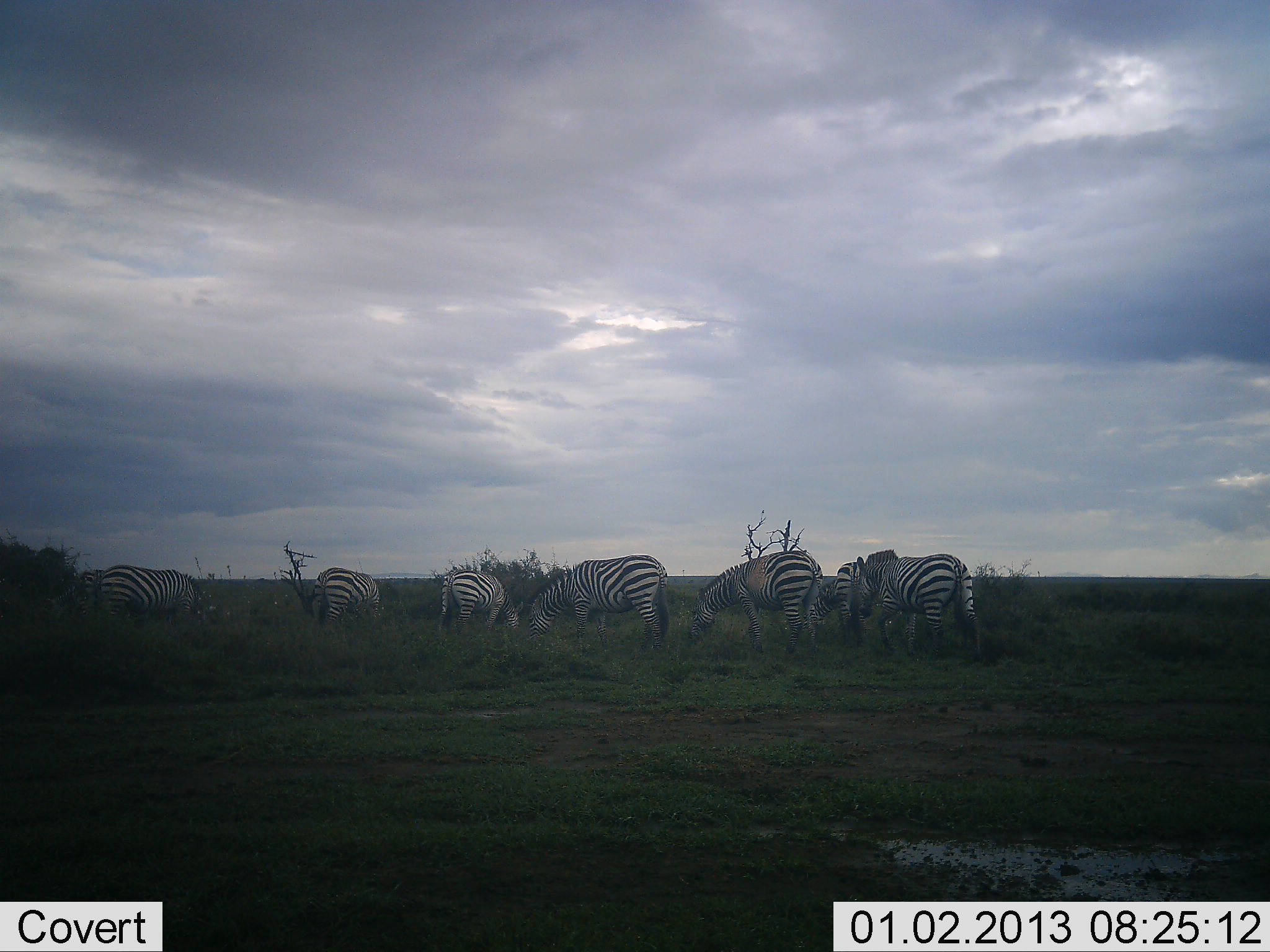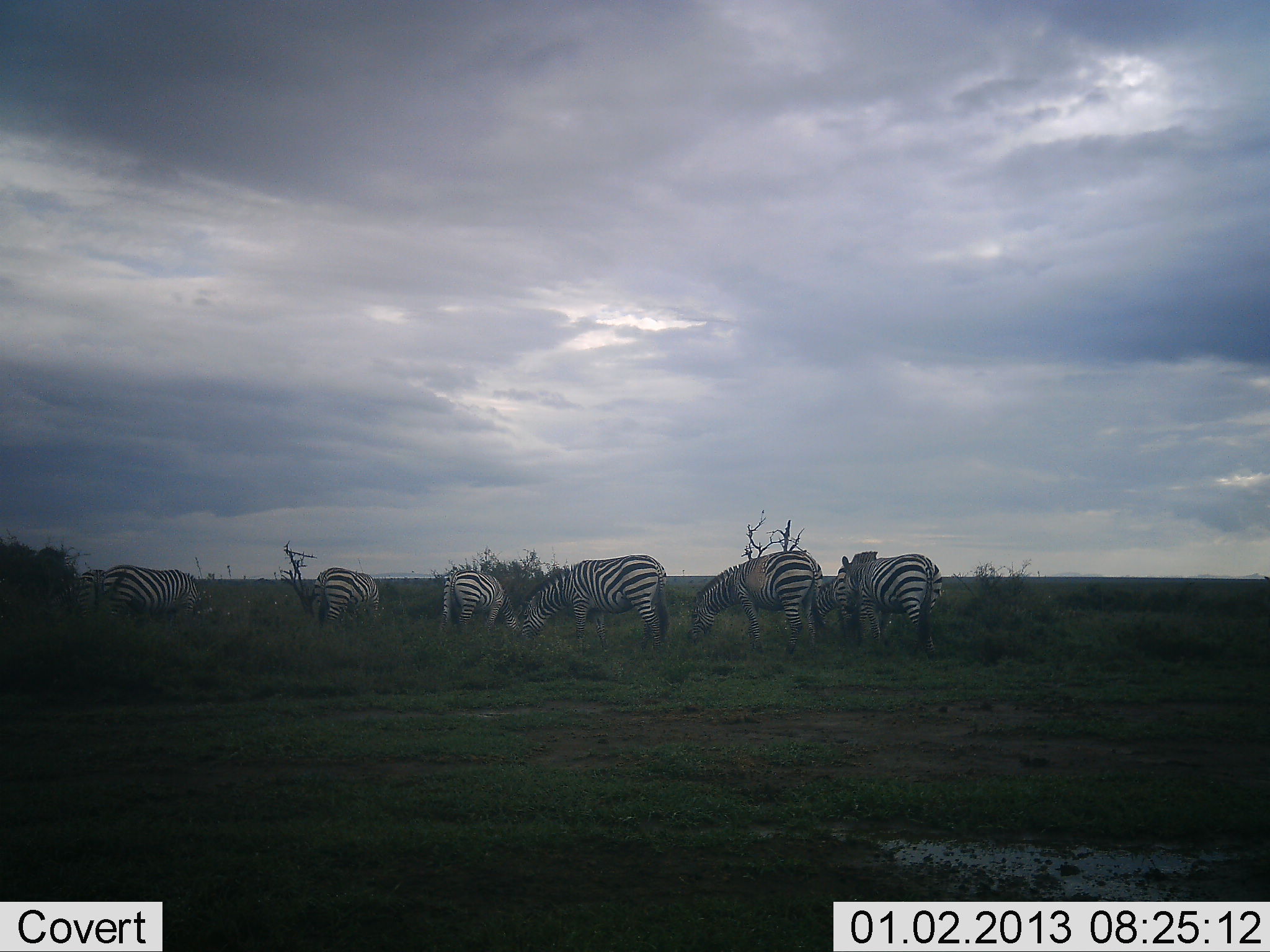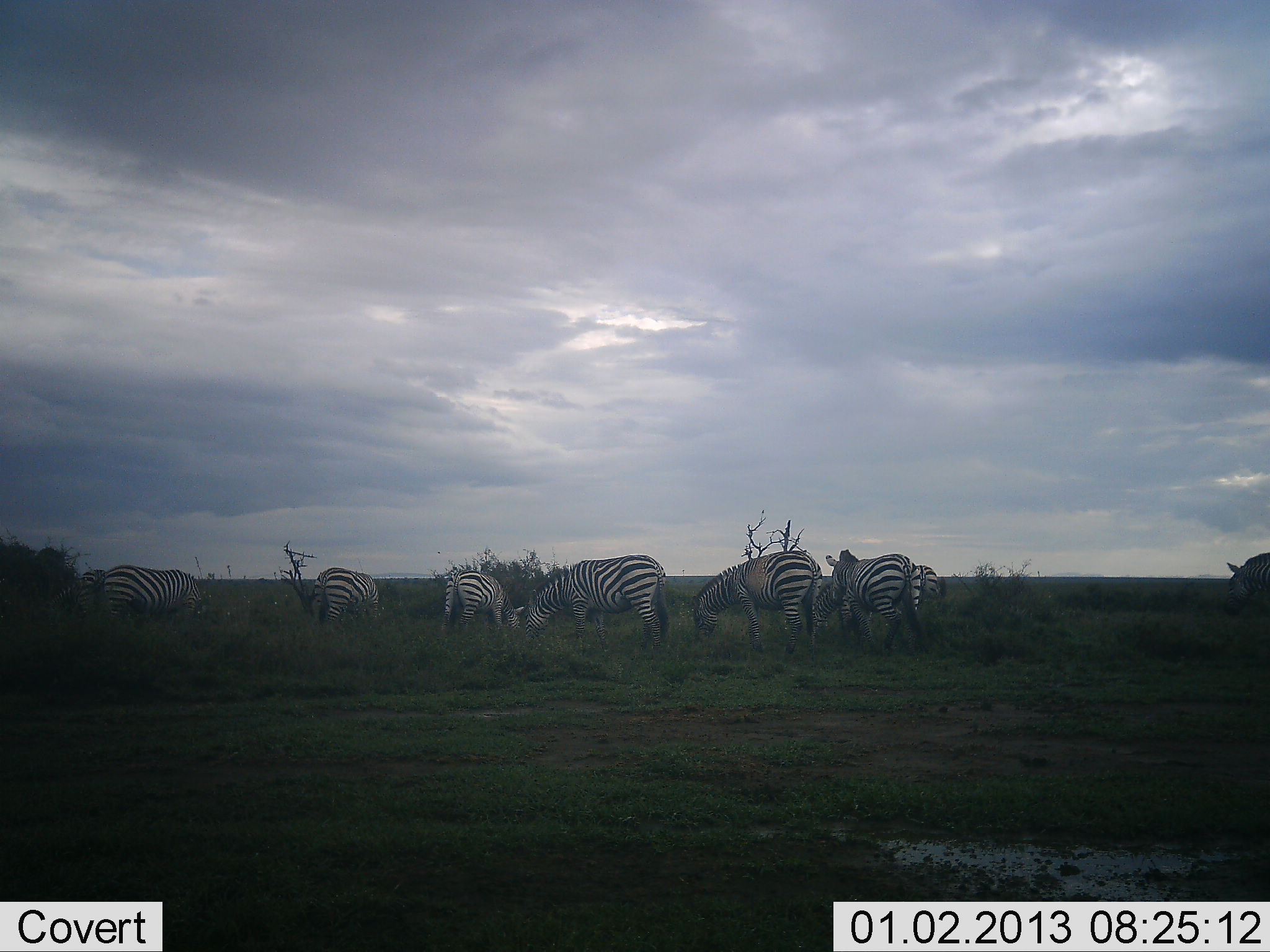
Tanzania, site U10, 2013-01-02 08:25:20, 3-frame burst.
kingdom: Animalia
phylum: Chordata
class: Mammalia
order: Perissodactyla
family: Equidae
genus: Equus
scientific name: Equus quagga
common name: plains zebra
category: zebra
Zebra (plains zebra) (Equus quagga), count 9. Behavior (volunteer vote fractions): standing 40%, resting 0%, moving 50%, interacting 0%. Young present (vote fraction): 0%. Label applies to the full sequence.